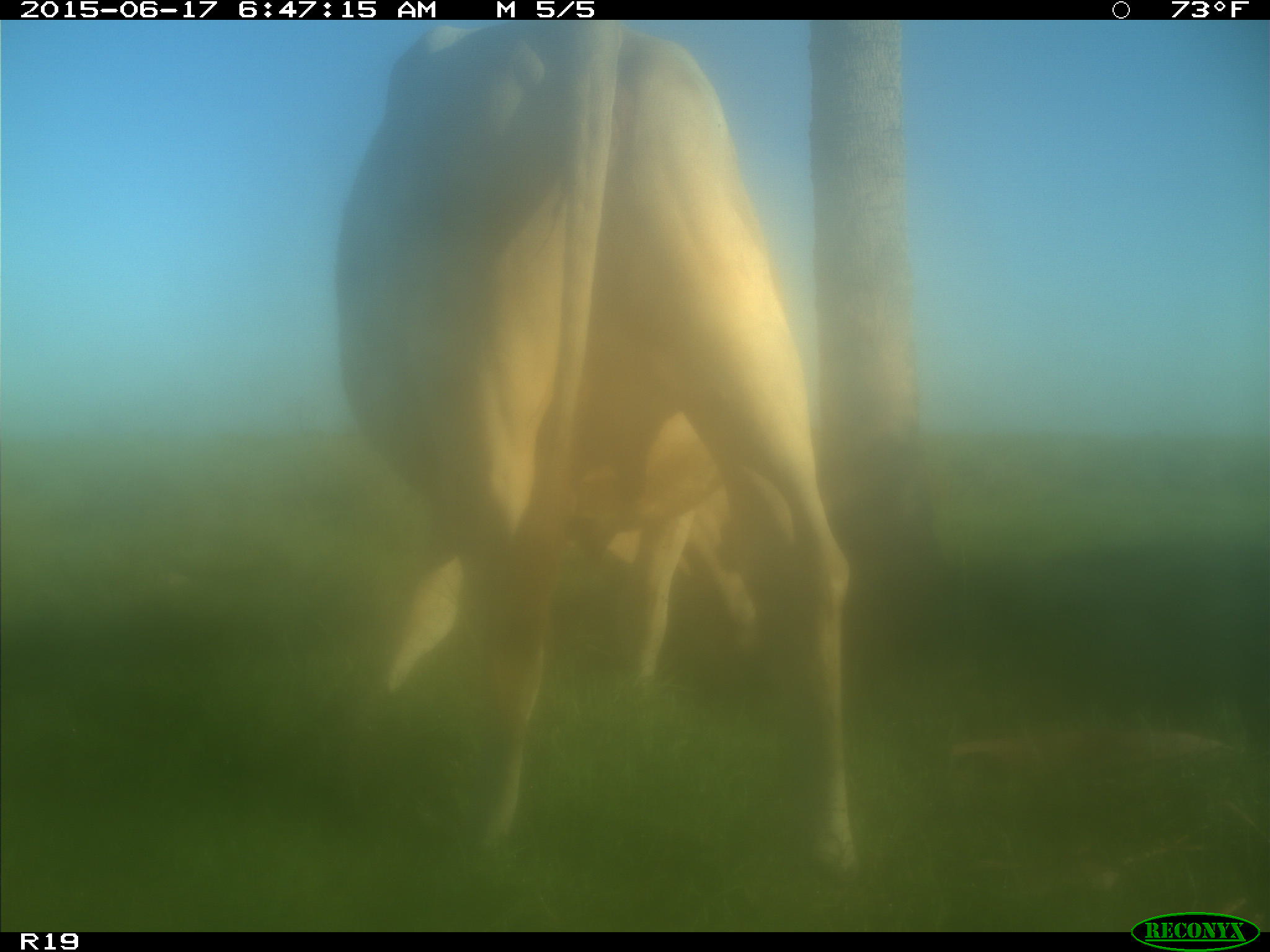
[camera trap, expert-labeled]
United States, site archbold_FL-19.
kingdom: Animalia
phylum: Chordata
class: Mammalia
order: Artiodactyla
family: Bovidae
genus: Bos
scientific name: Bos taurus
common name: domestic cow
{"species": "Bos taurus (domestic cow)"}